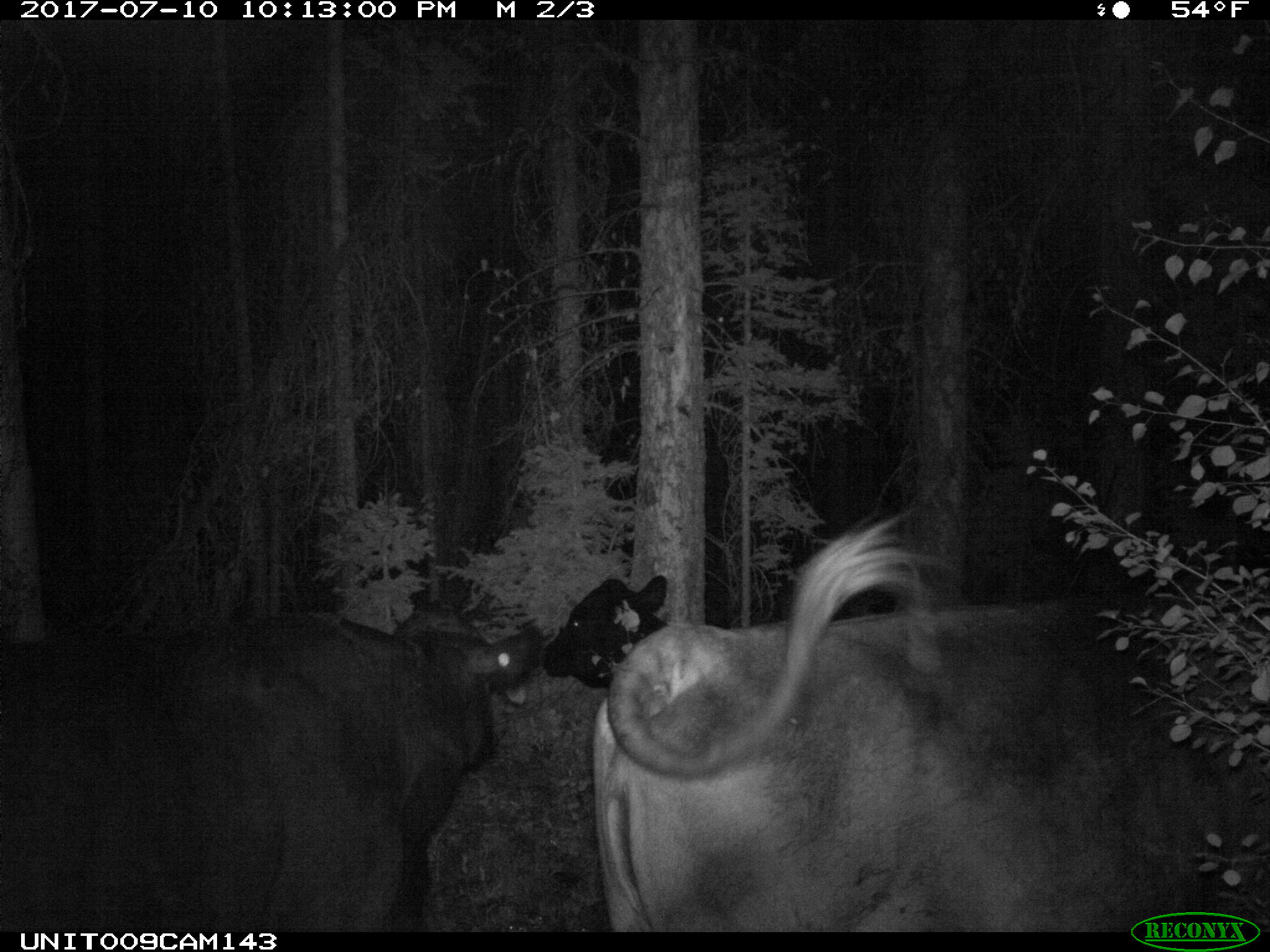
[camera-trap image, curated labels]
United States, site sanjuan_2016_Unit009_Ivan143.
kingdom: Animalia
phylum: Chordata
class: Mammalia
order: Artiodactyla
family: Bovidae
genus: Bos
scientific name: Bos taurus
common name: domestic cow